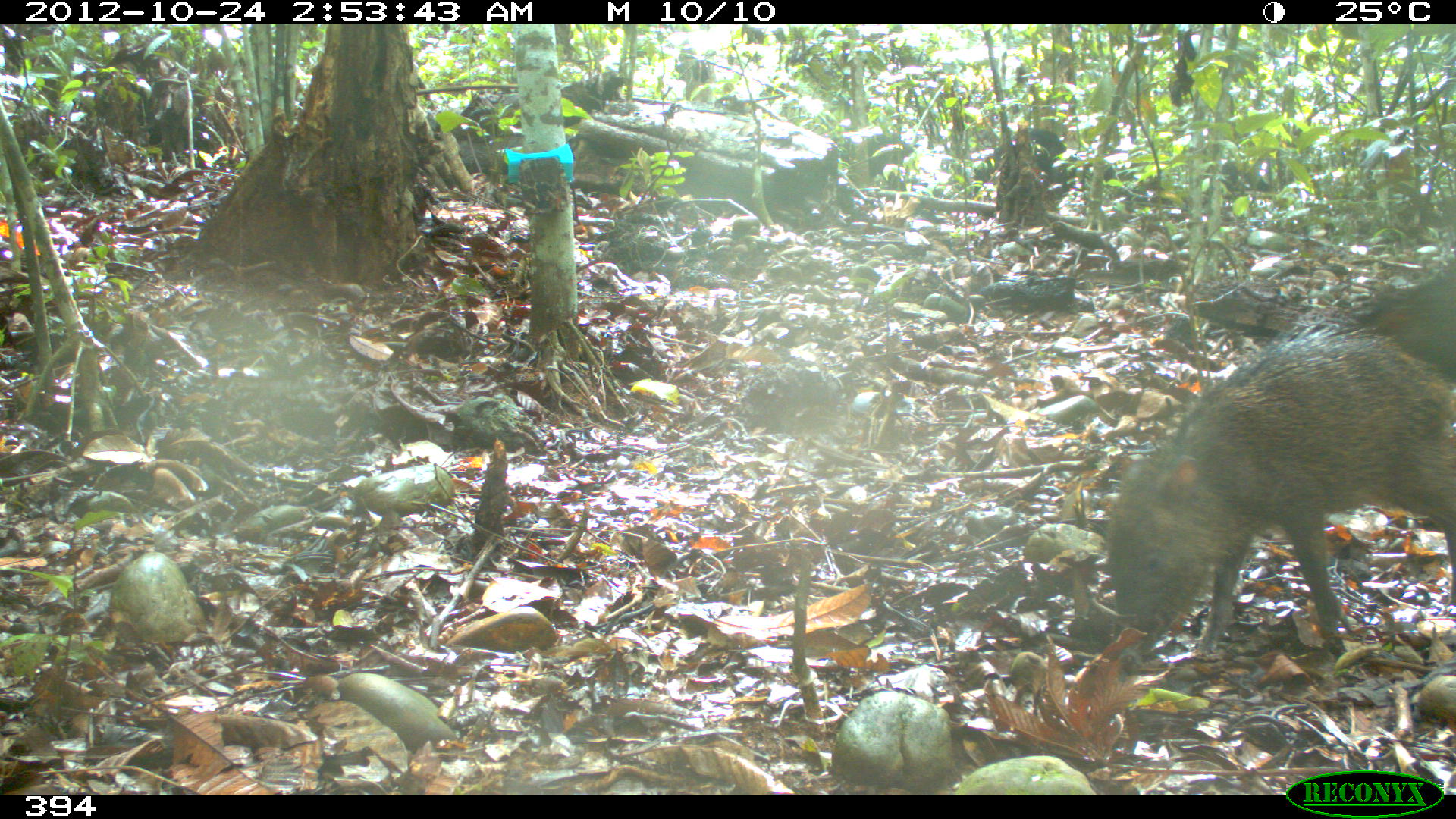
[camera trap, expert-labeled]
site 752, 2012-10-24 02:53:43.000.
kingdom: Animalia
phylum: Chordata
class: Mammalia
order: Artiodactyla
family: Tayassuidae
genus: Tayassu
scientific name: Tayassu pecari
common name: white-lipped peccary